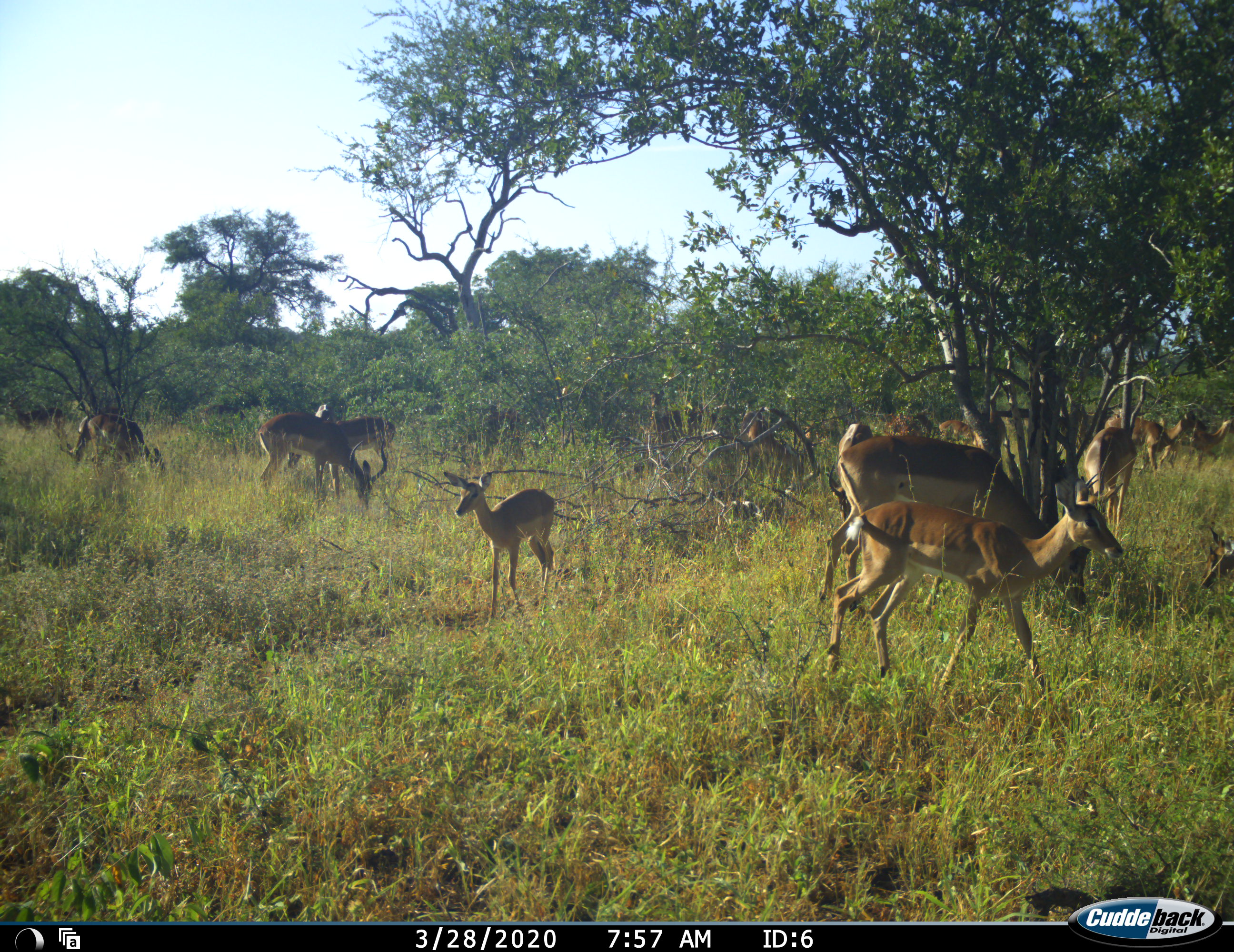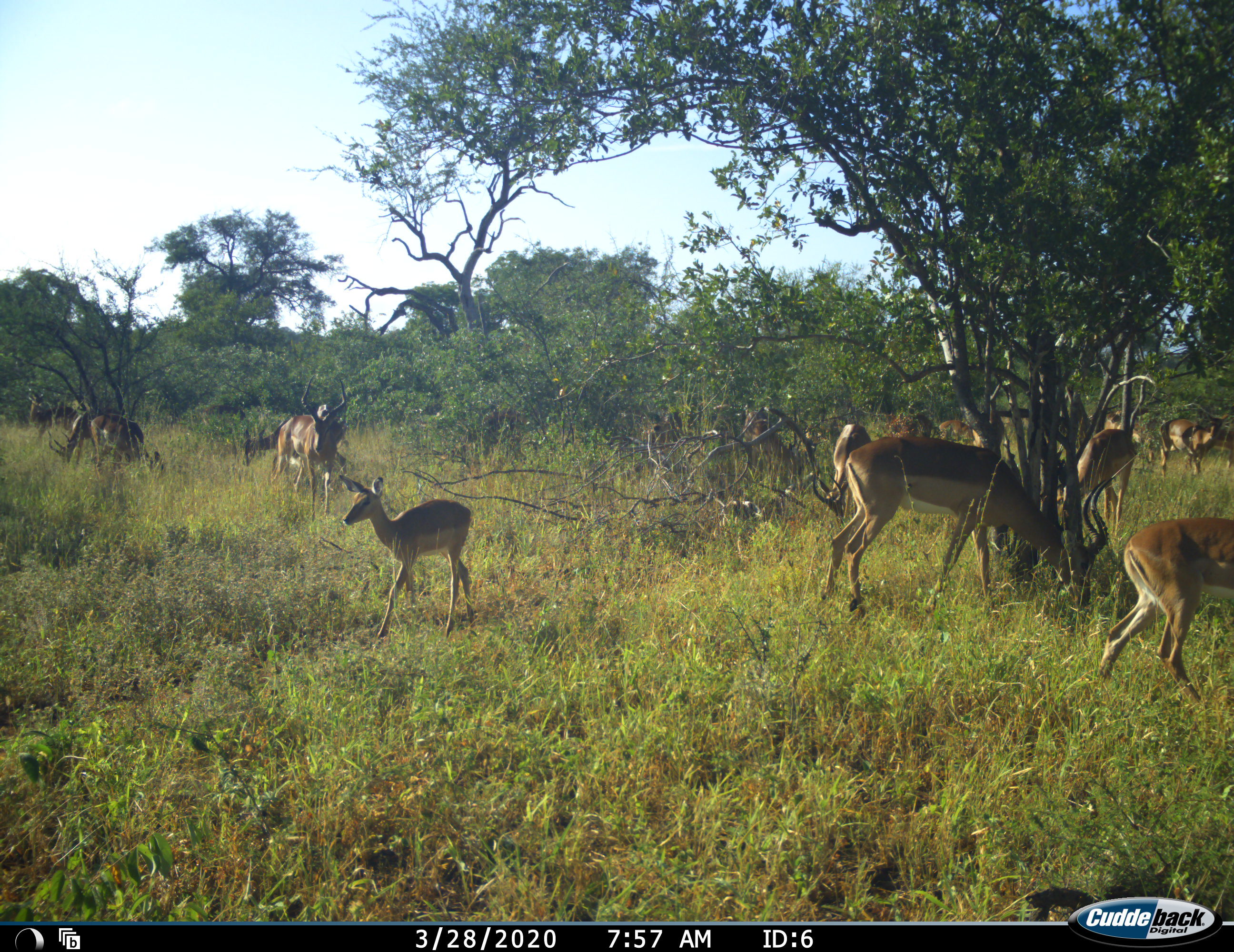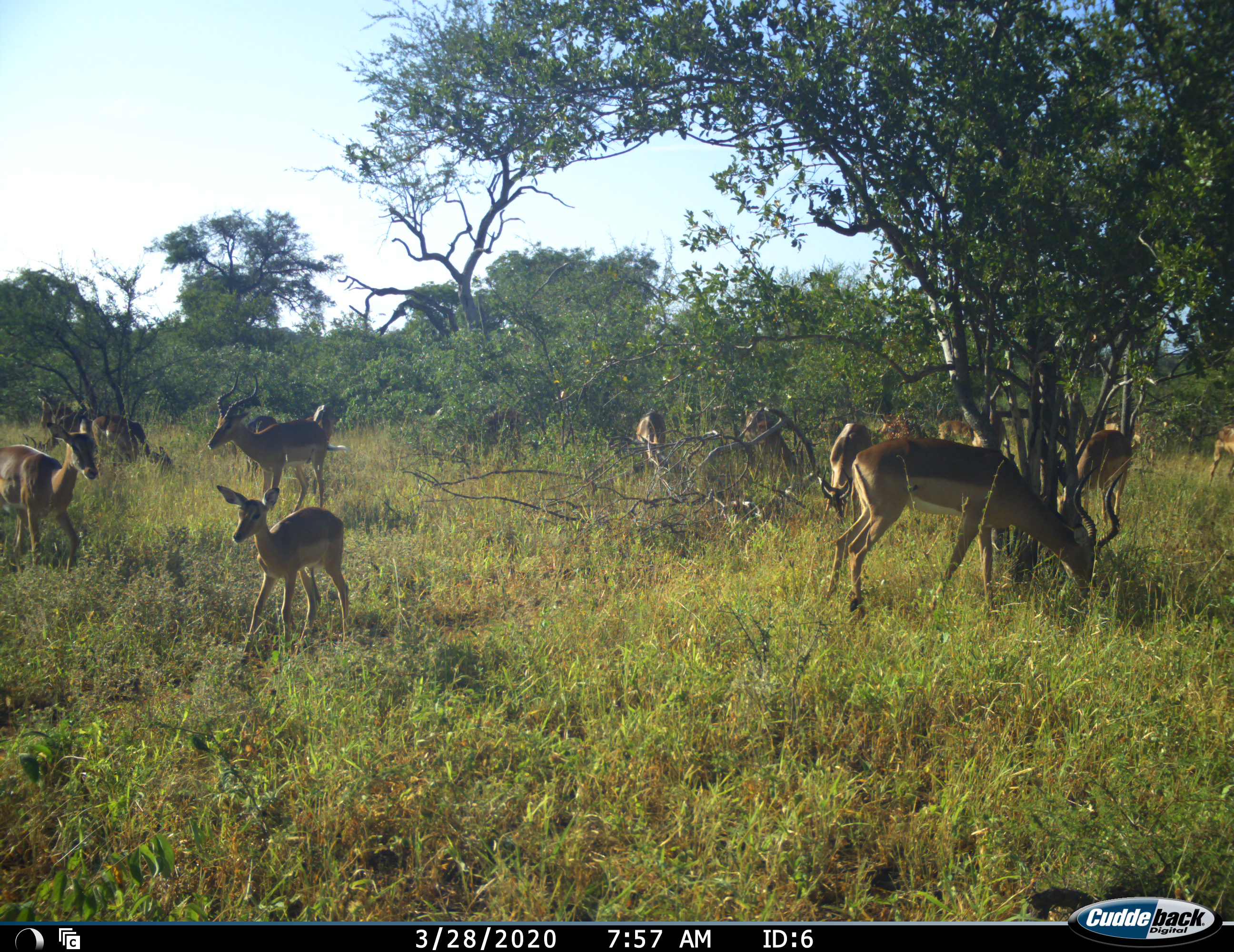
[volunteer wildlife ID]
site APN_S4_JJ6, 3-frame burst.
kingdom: Animalia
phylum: Chordata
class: Mammalia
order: Artiodactyla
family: Bovidae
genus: Aepyceros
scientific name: Aepyceros melampus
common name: impala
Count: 11-50.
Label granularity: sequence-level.